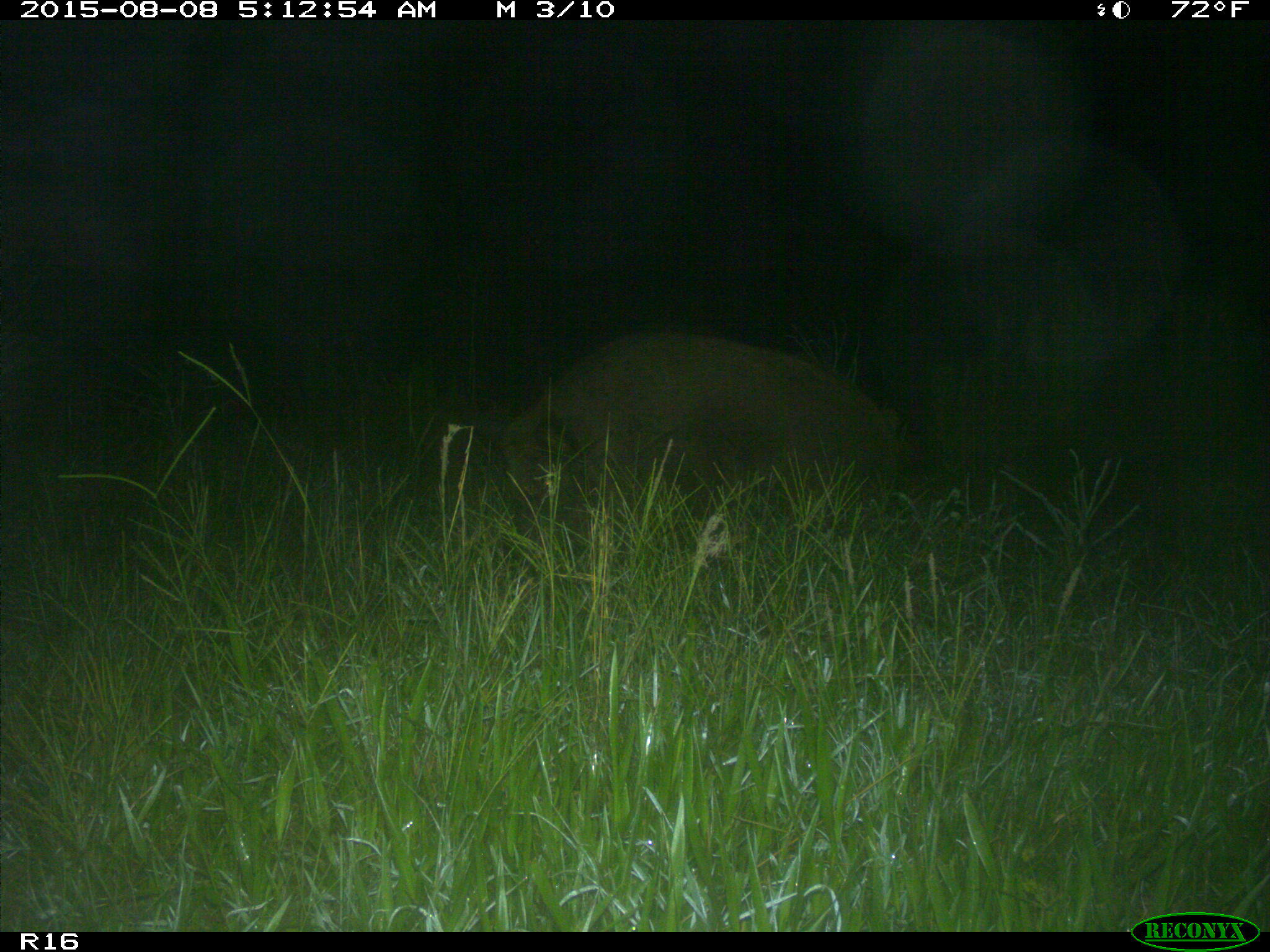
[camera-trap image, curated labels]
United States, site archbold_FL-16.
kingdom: Animalia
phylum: Chordata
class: Mammalia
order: Artiodactyla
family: Suidae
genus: Sus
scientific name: Sus scrofa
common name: wild boar